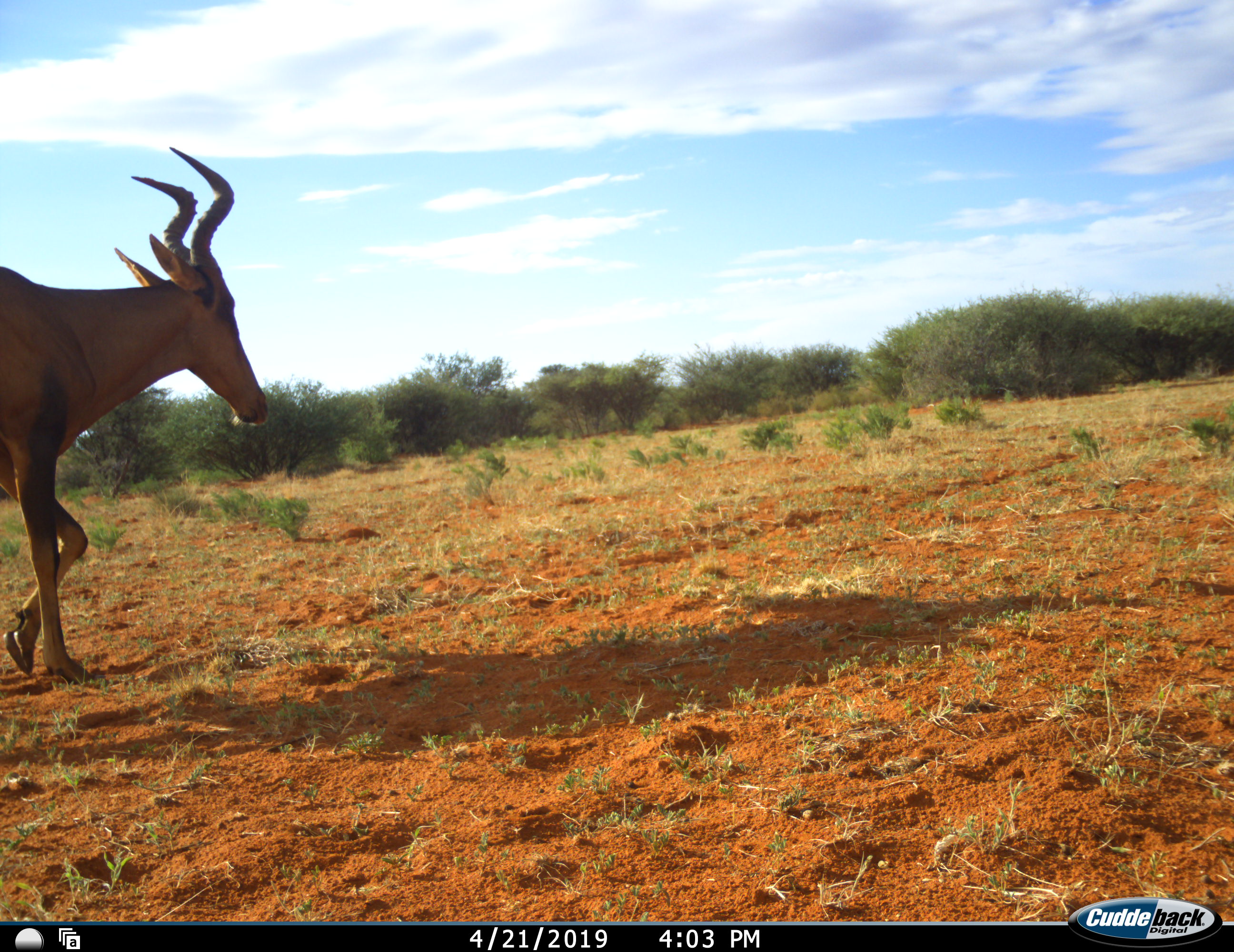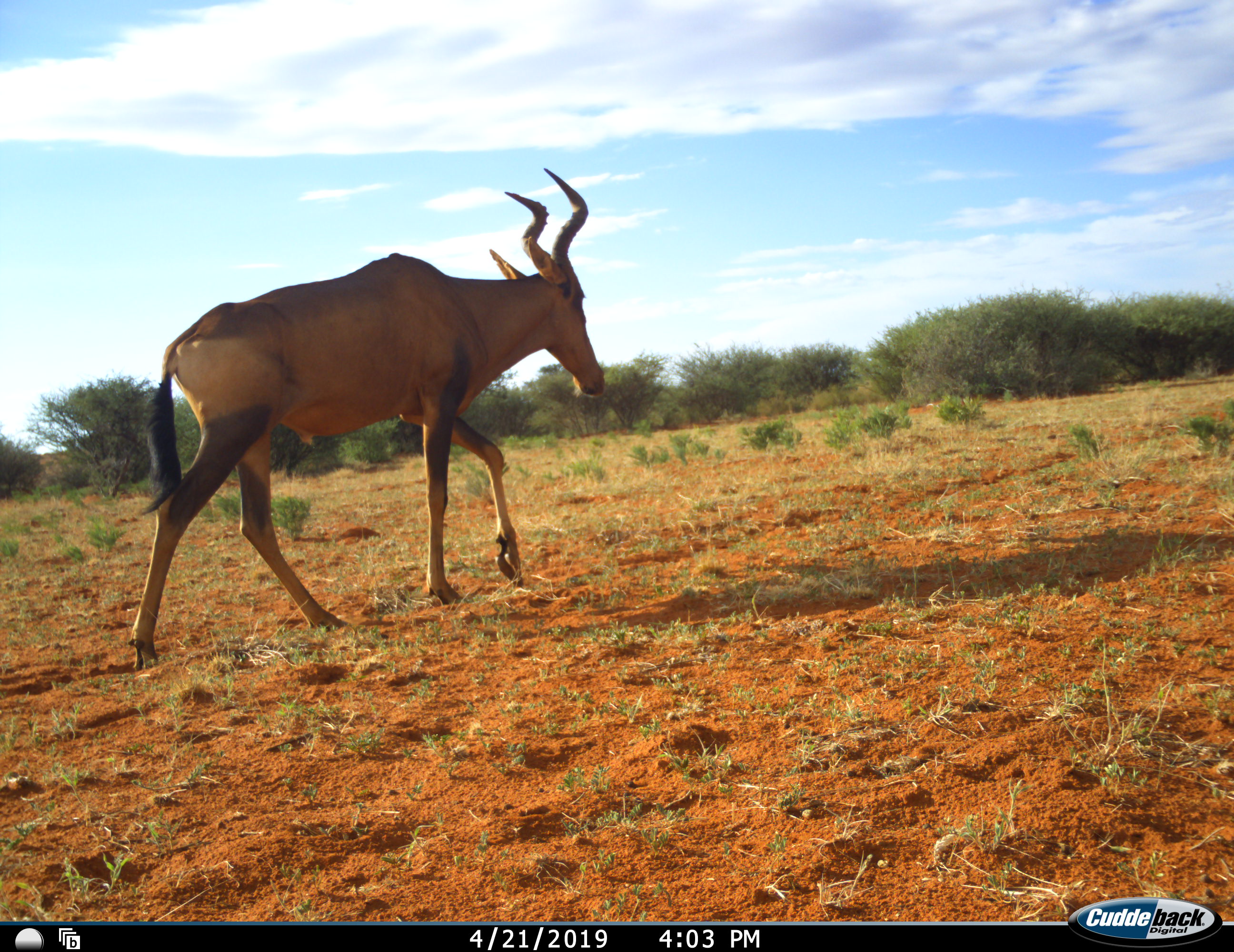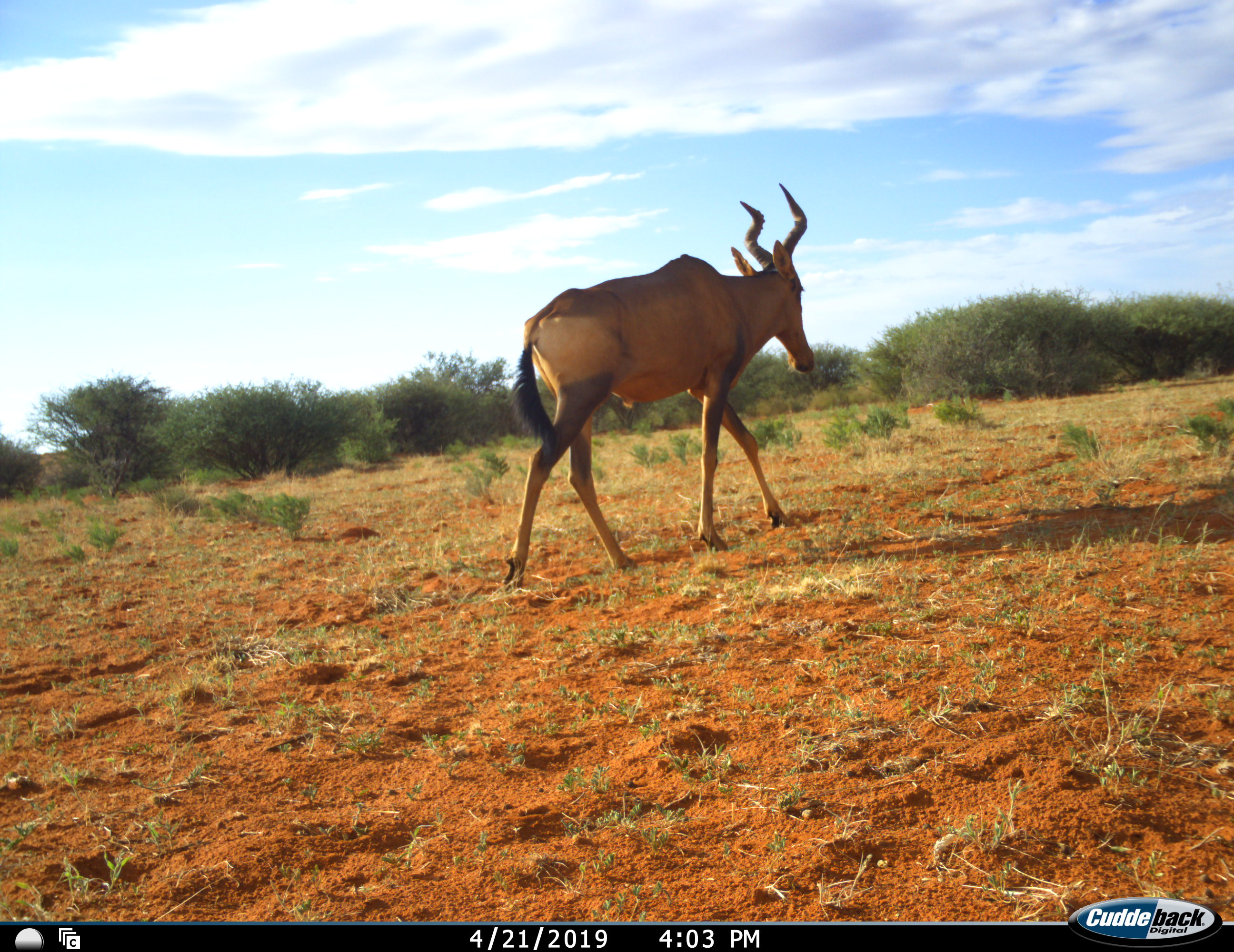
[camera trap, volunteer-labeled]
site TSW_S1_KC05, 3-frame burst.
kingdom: Animalia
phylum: Chordata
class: Mammalia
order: Artiodactyla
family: Bovidae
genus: Alcelaphus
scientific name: Alcelaphus buselaphus caama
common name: red hartebeest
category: hartebeestred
Hartebeestred (red hartebeest) (Alcelaphus buselaphus caama), count 1. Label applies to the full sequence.